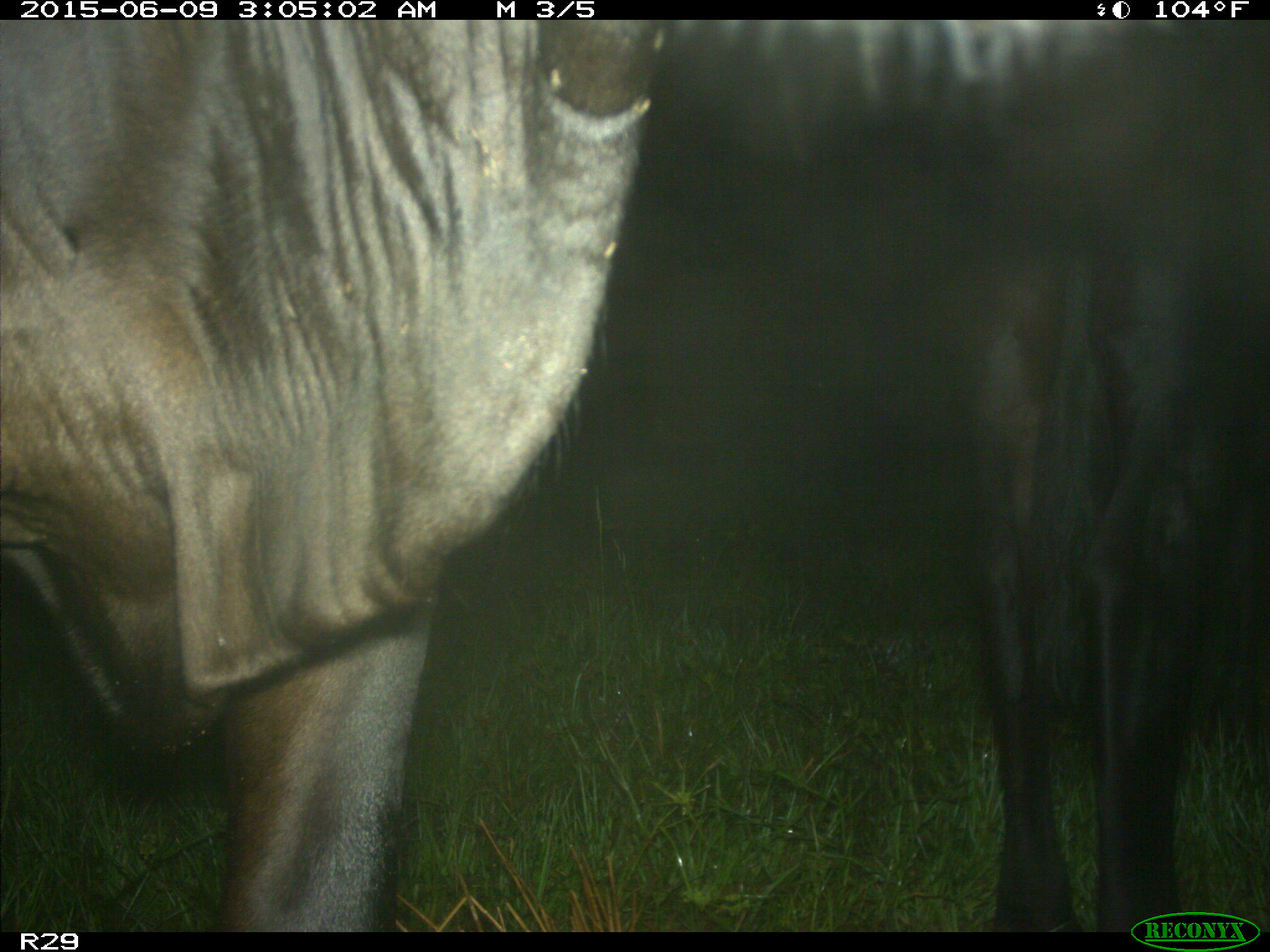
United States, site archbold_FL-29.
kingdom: Animalia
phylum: Chordata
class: Mammalia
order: Artiodactyla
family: Bovidae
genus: Bos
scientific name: Bos taurus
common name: domestic cow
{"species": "Bos taurus (domestic cow)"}